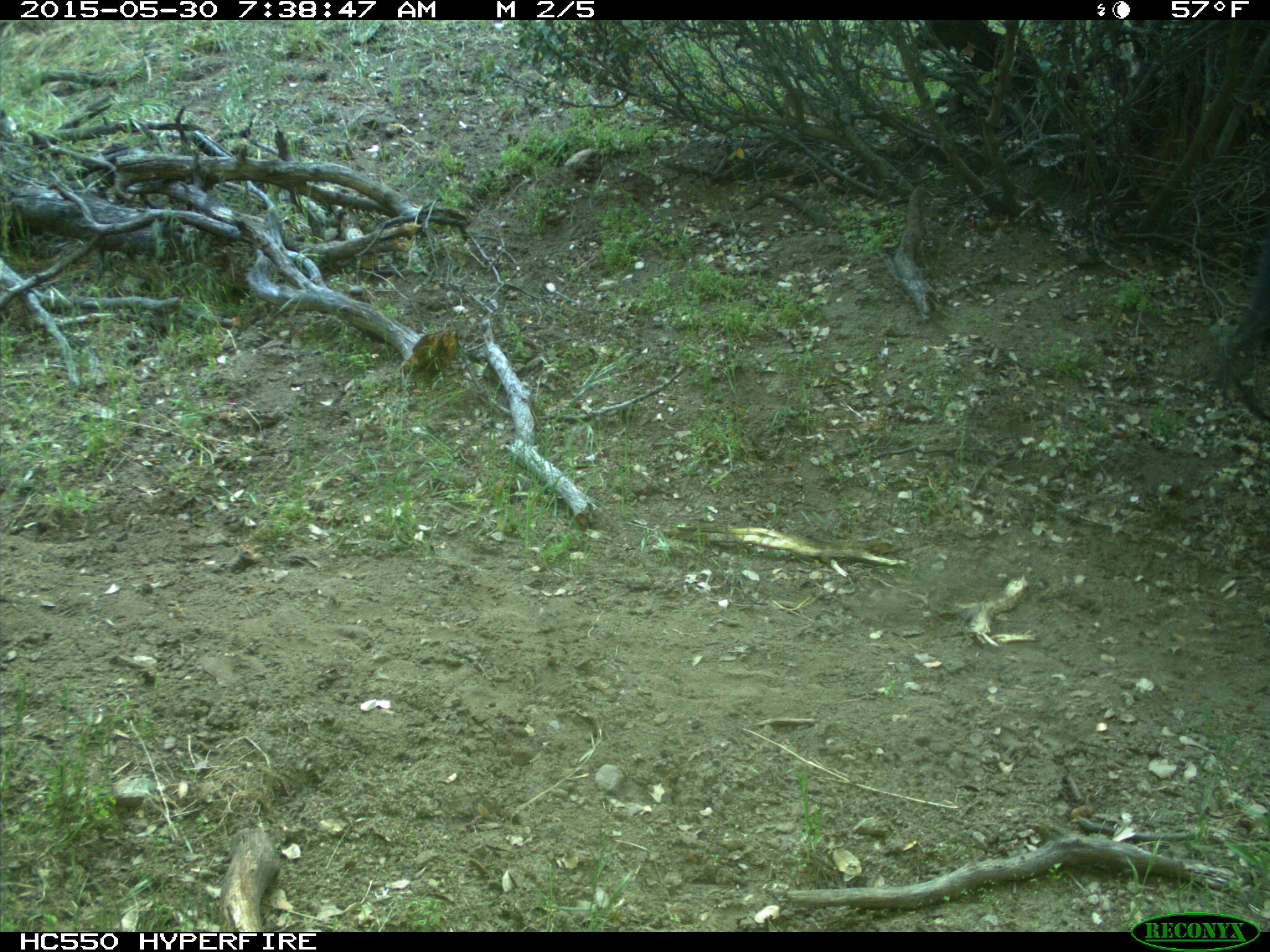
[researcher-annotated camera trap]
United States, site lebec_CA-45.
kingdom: Animalia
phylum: Chordata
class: Mammalia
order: Artiodactyla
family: Bovidae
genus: Bos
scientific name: Bos taurus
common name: domestic cow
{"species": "Bos taurus (domestic cow)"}